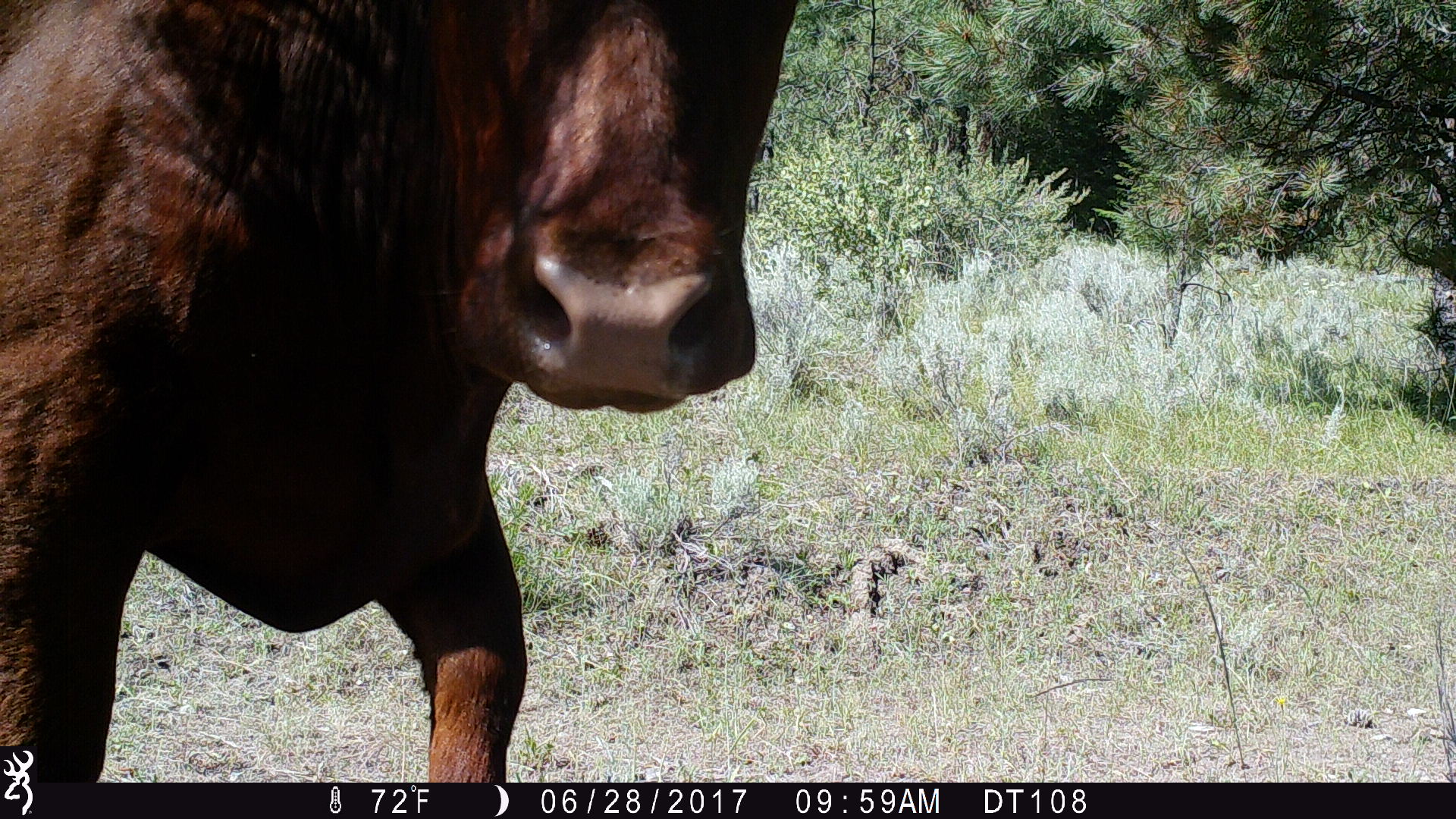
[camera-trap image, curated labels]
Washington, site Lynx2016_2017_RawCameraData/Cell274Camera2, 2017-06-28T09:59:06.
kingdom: Animalia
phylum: Chordata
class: Mammalia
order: Artiodactyla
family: Bovidae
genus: Bos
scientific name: Bos taurus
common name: domestic cattle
Domestic cattle (Bos taurus). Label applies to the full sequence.